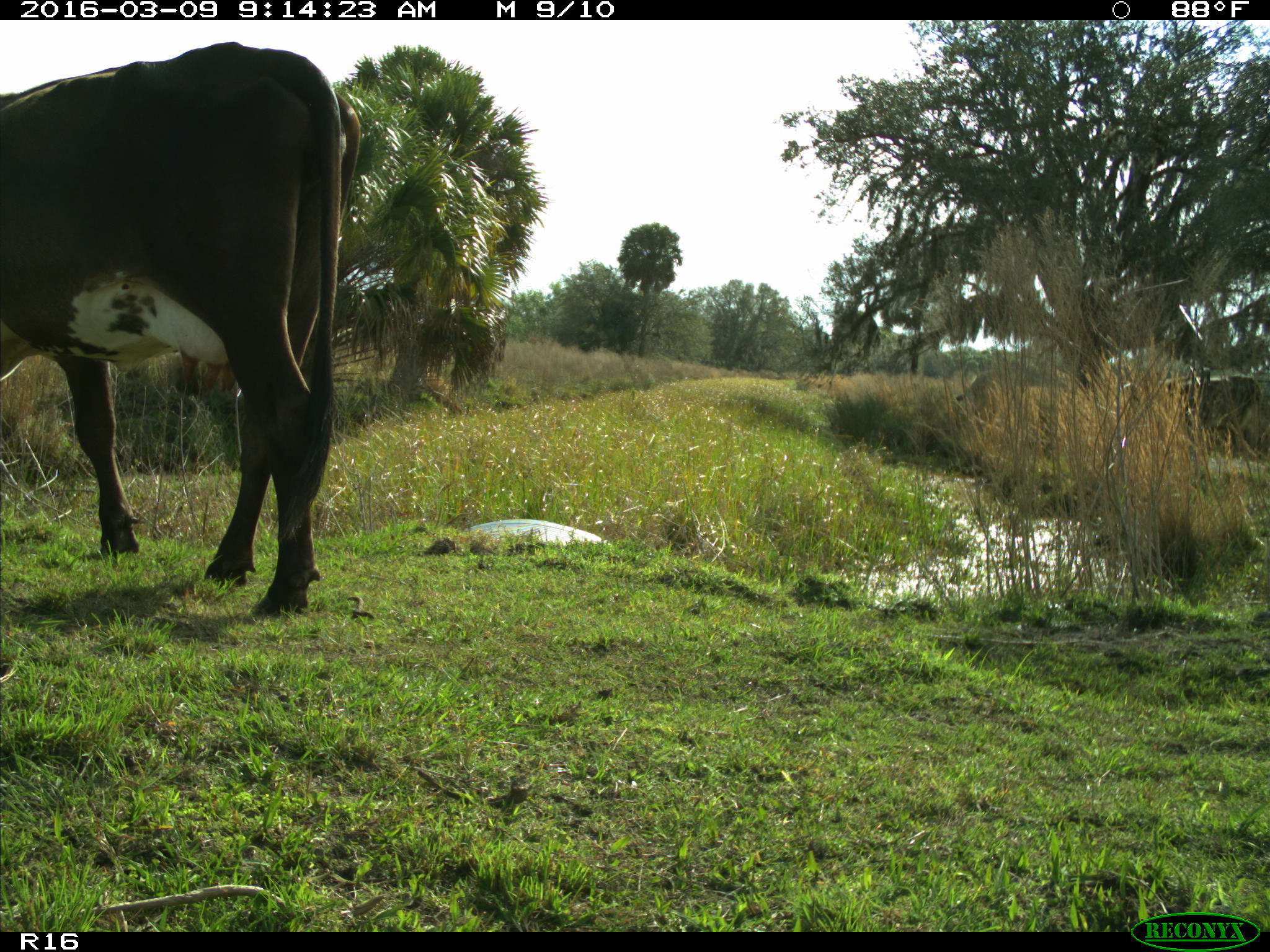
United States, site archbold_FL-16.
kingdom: Animalia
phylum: Chordata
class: Mammalia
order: Artiodactyla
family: Bovidae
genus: Bos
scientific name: Bos taurus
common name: domestic cow